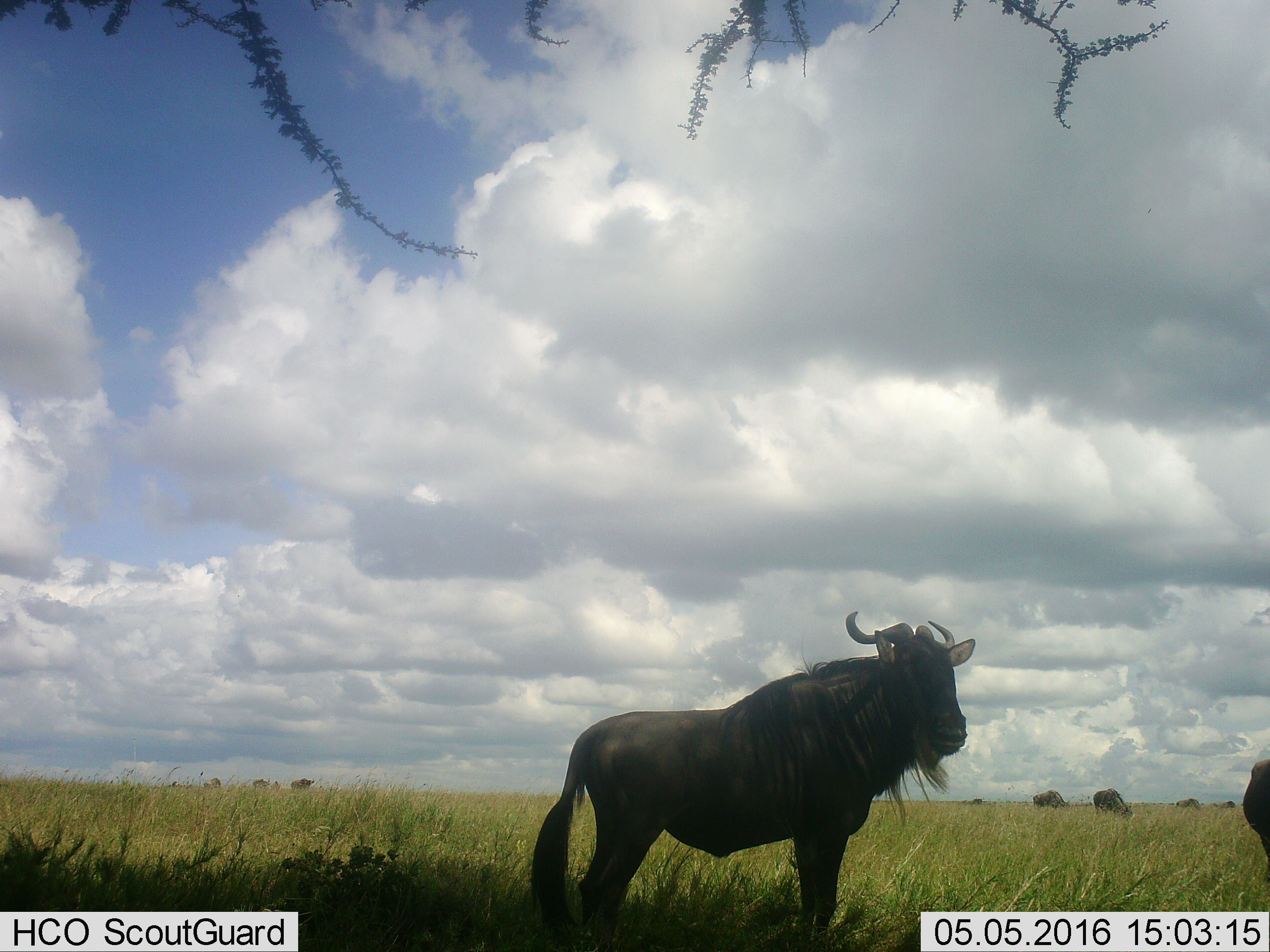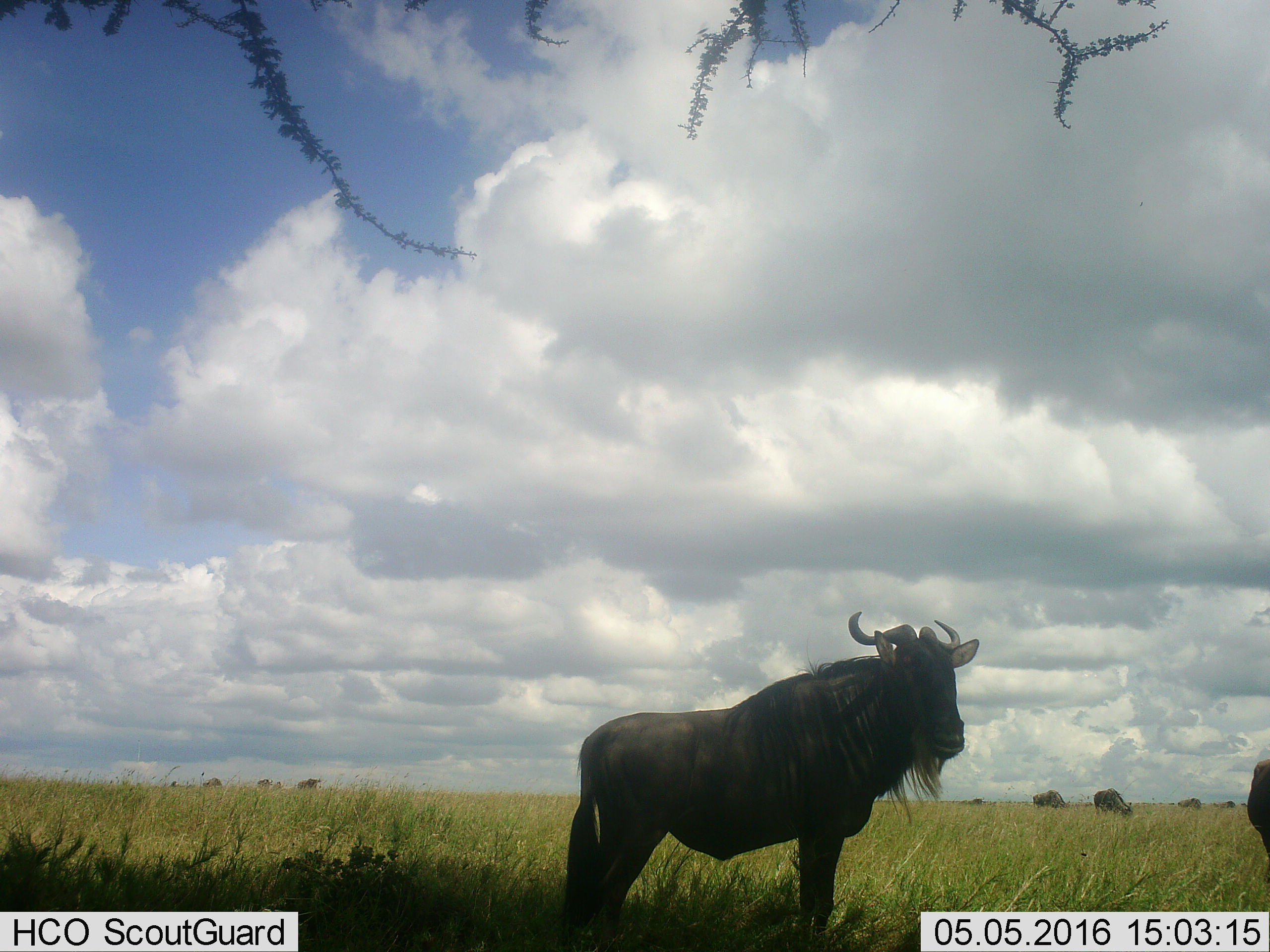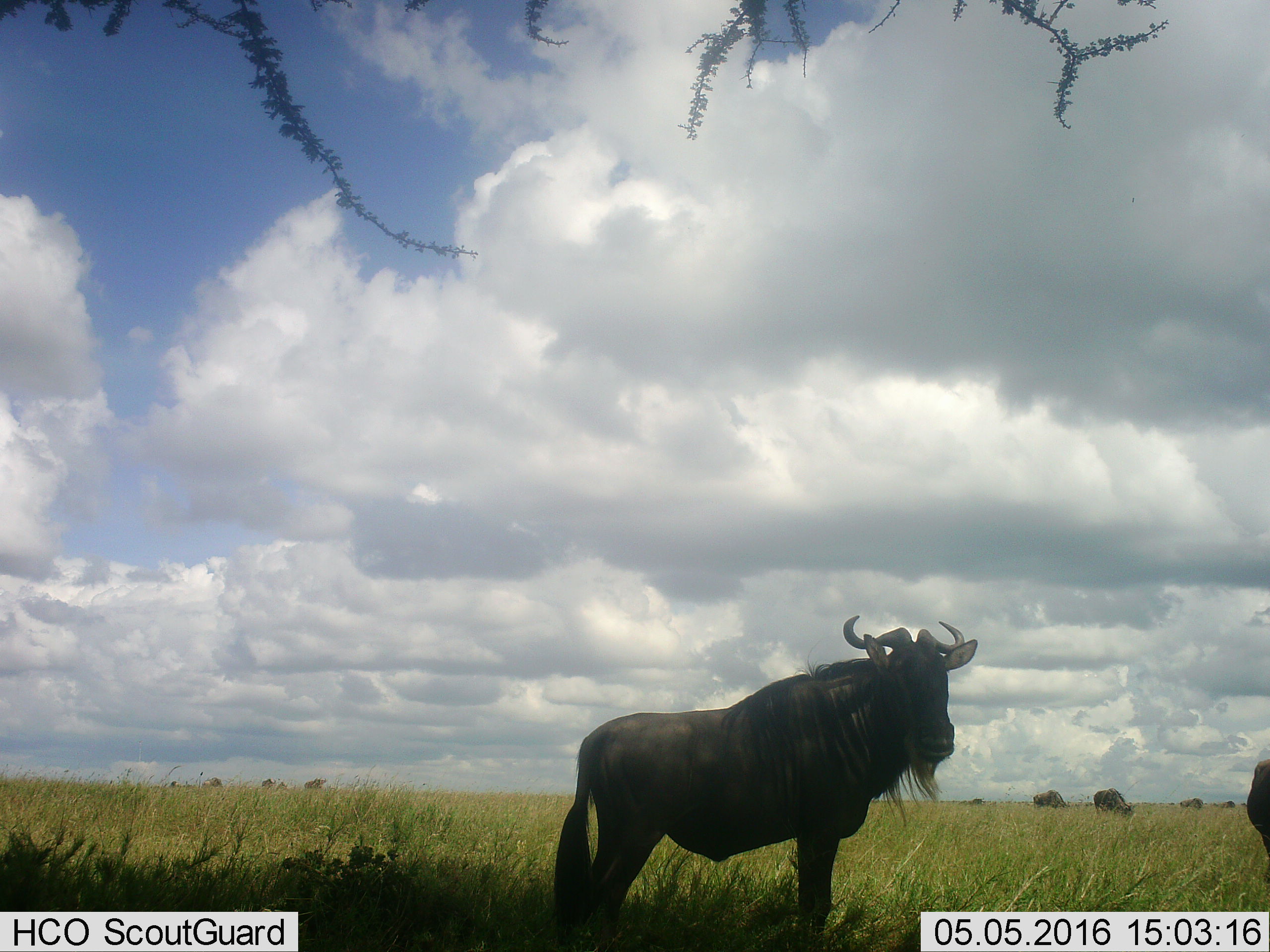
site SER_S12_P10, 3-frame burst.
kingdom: Animalia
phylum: Chordata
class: Mammalia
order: Artiodactyla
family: Bovidae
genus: Connochaetes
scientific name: Connochaetes taurinus taurinus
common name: blue wildebeest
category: wildebeestblue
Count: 11-50.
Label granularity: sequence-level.